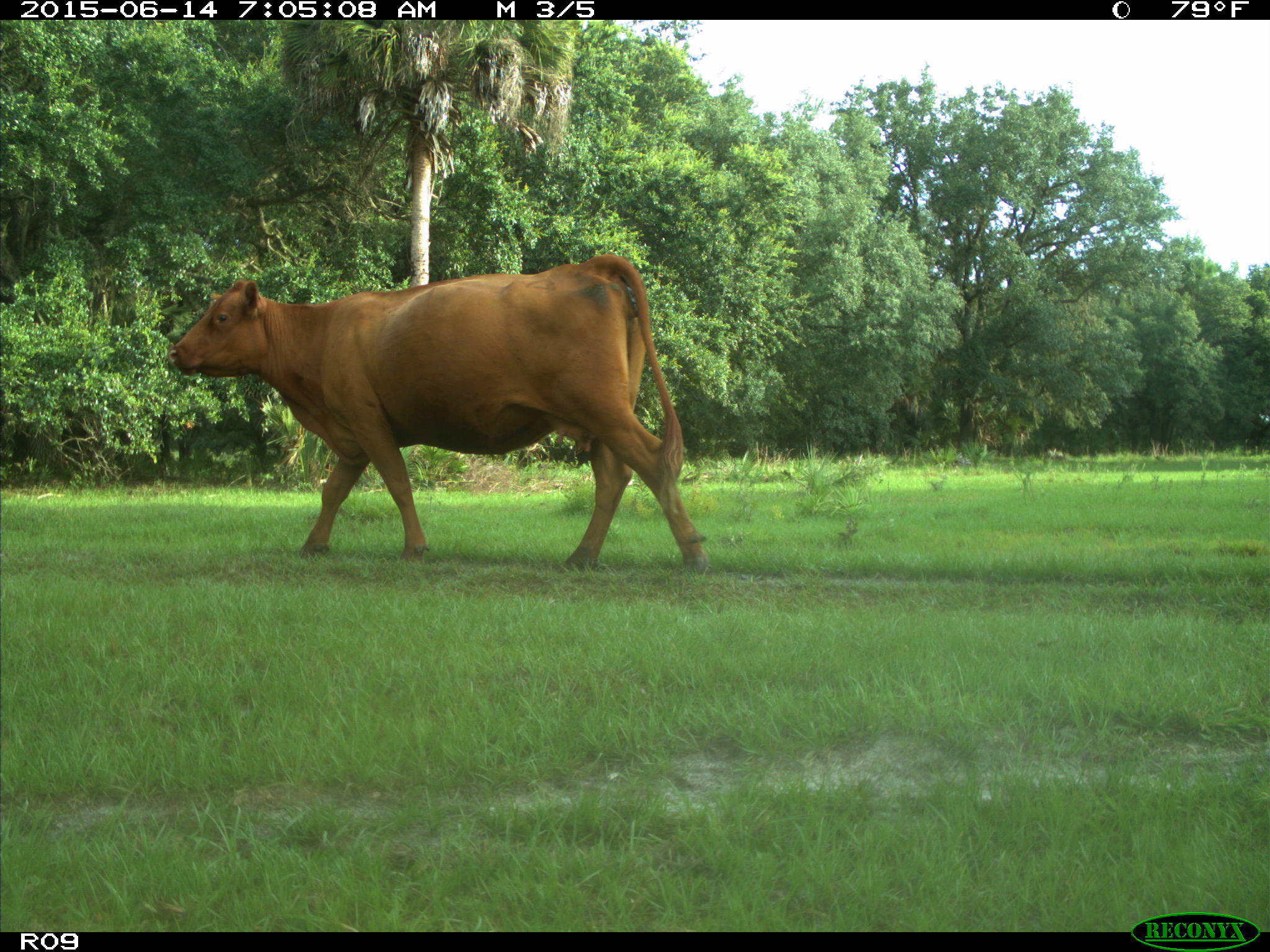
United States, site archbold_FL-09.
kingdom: Animalia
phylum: Chordata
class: Mammalia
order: Artiodactyla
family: Bovidae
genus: Bos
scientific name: Bos taurus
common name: domestic cow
Bos taurus (domestic cow).